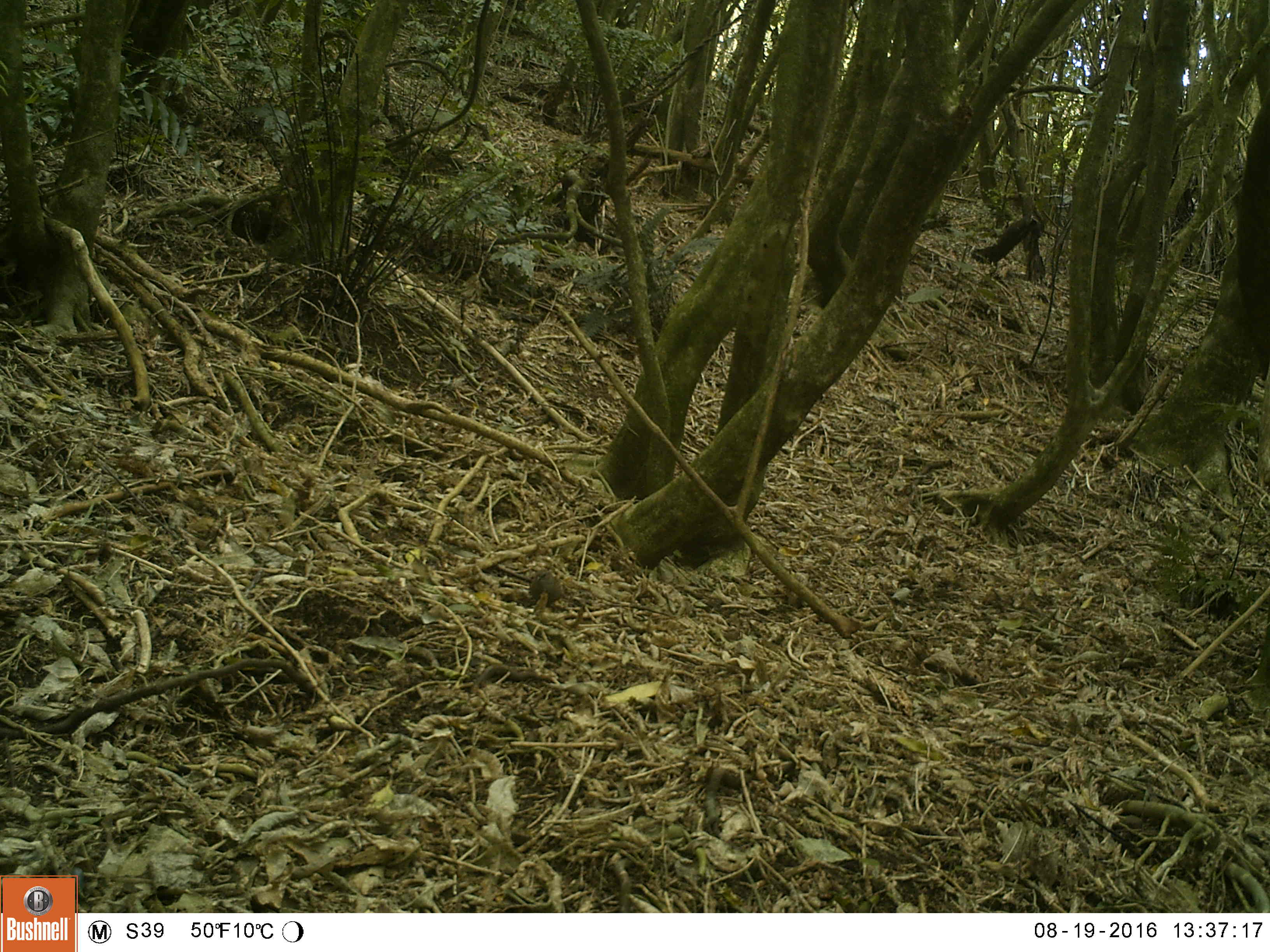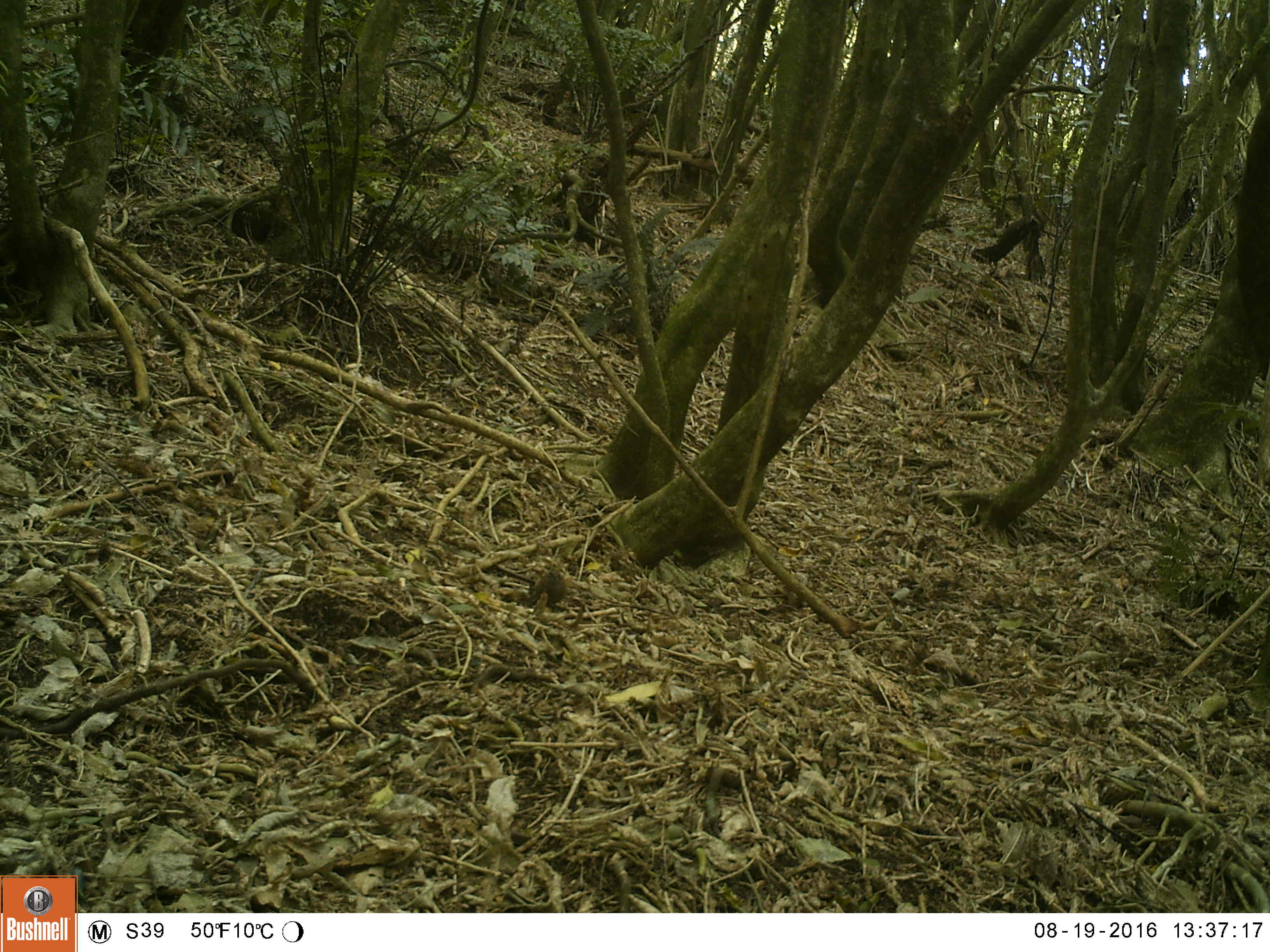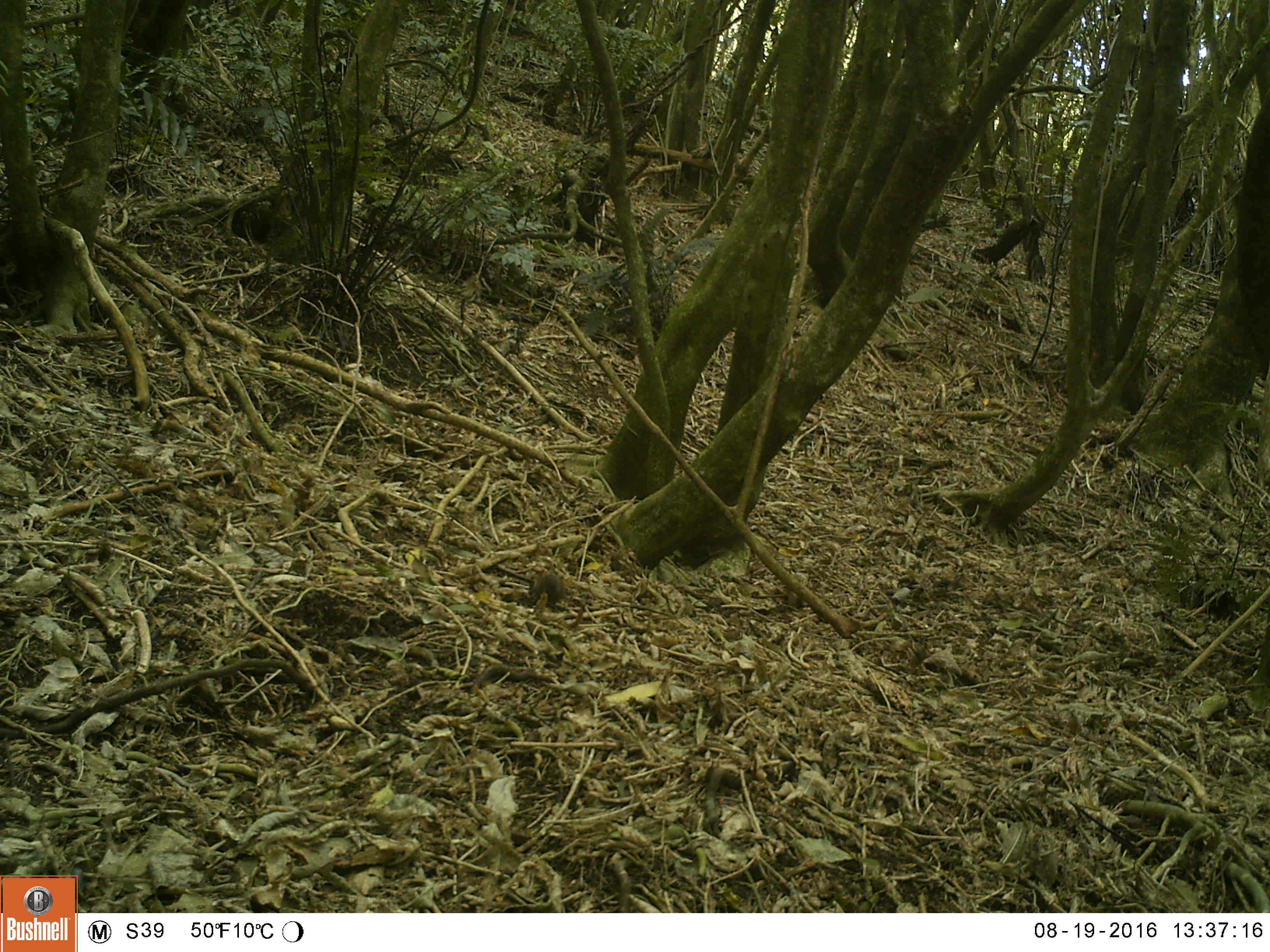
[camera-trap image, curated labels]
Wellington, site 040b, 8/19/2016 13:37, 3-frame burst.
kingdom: Animalia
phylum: Chordata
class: Aves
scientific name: Aves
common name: bird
Bird (Aves).